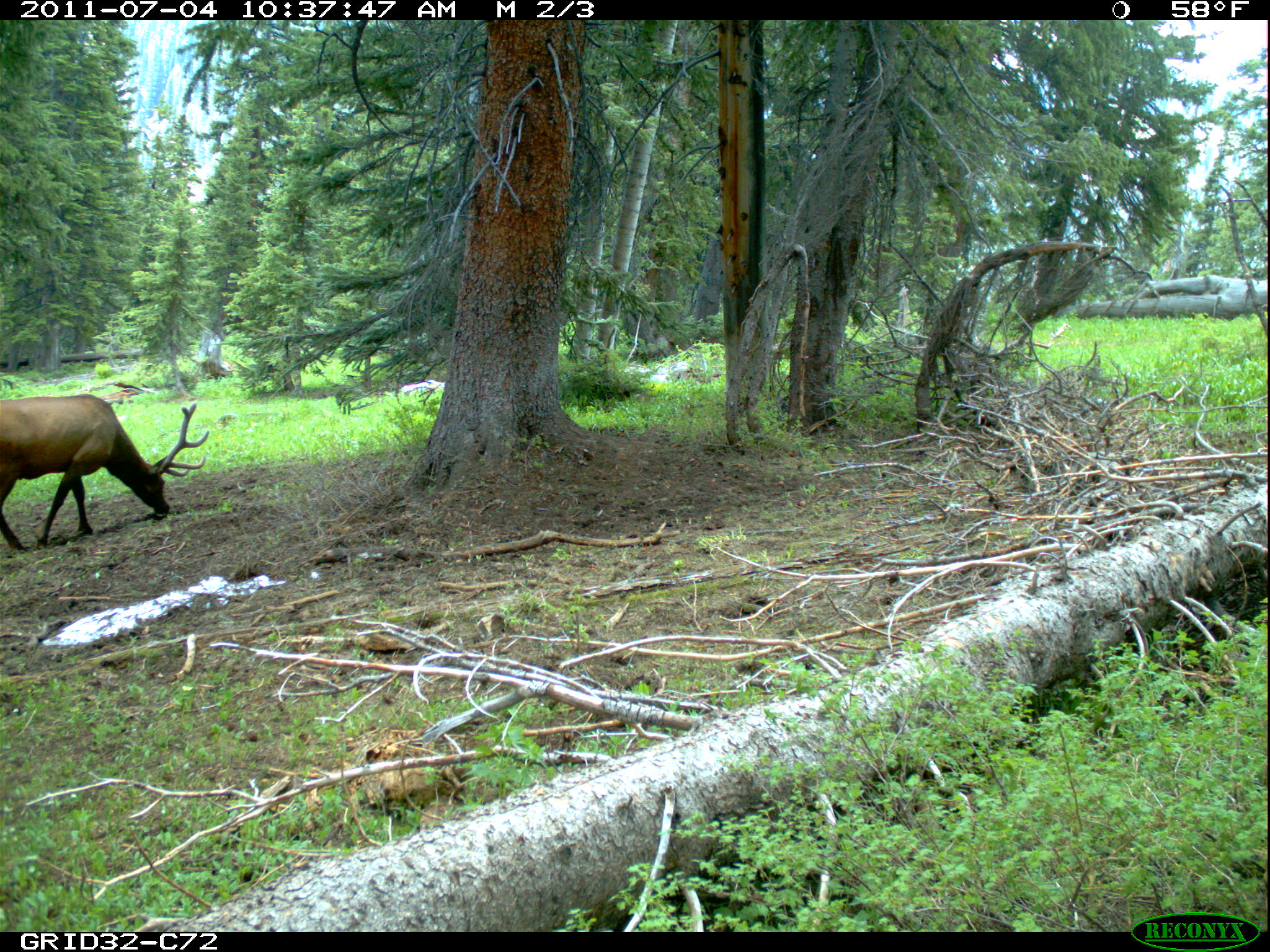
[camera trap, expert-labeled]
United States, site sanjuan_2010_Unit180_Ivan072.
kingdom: Animalia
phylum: Chordata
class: Mammalia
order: Artiodactyla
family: Cervidae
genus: Cervus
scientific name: Cervus elaphus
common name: red deer